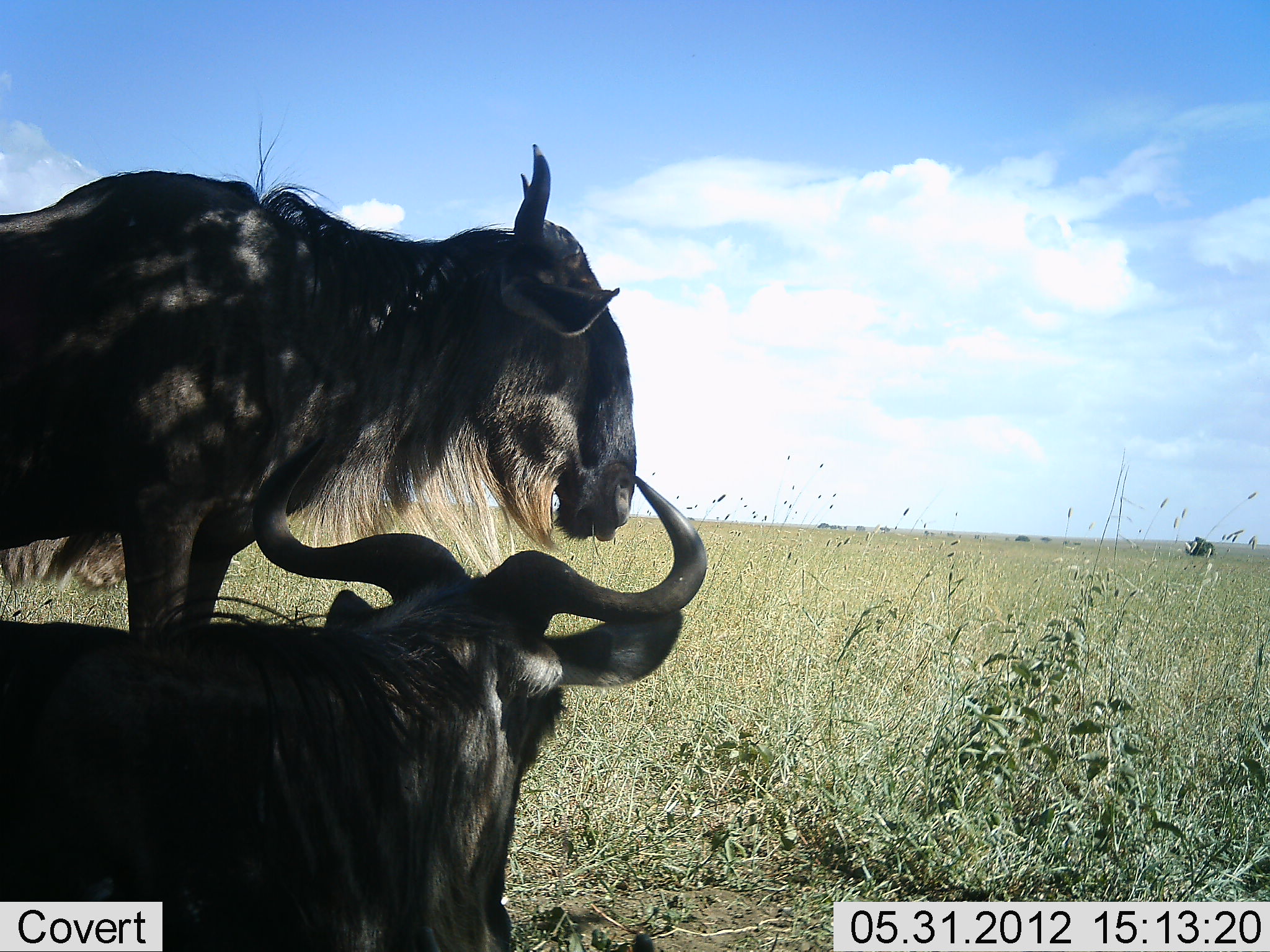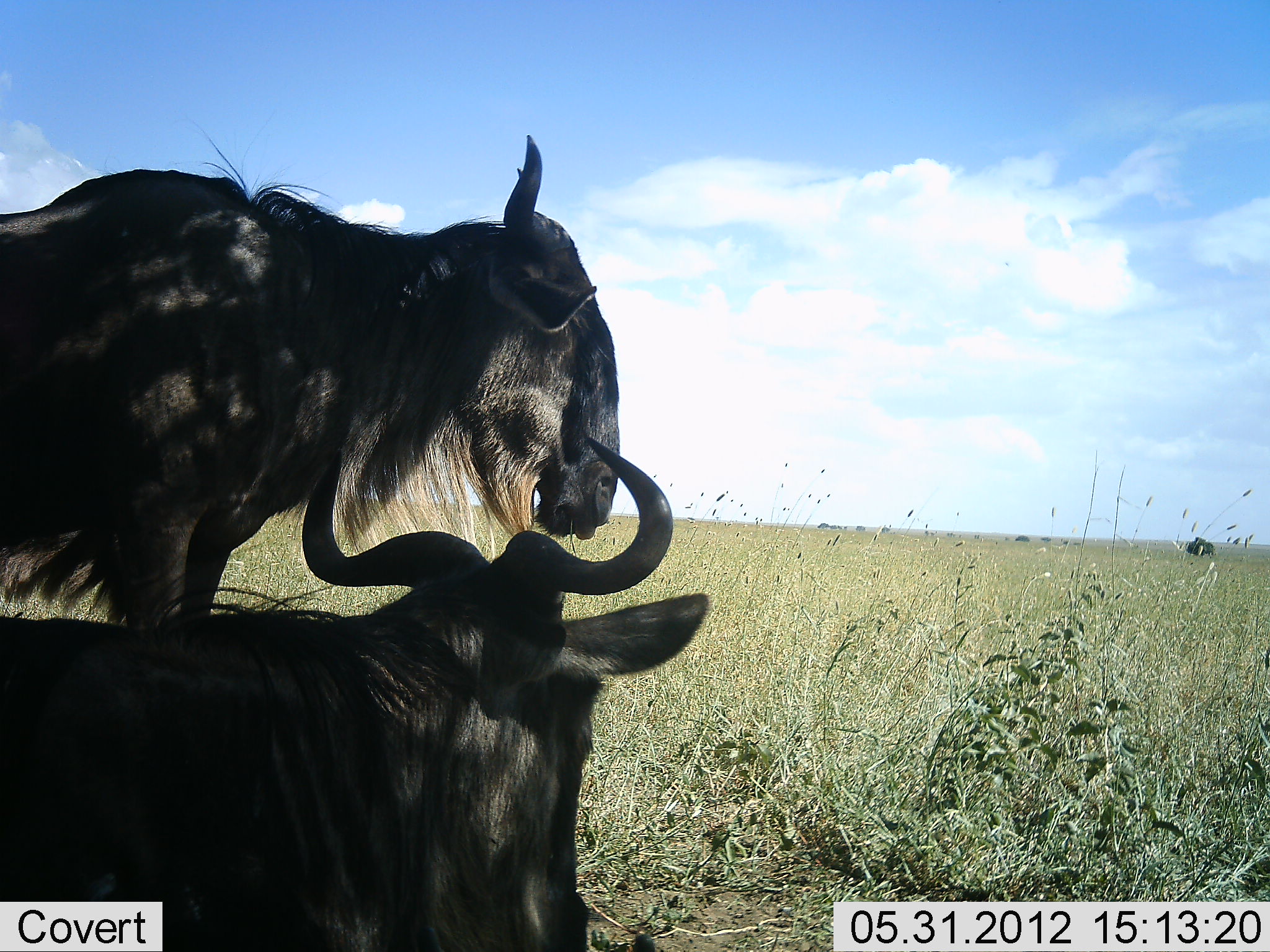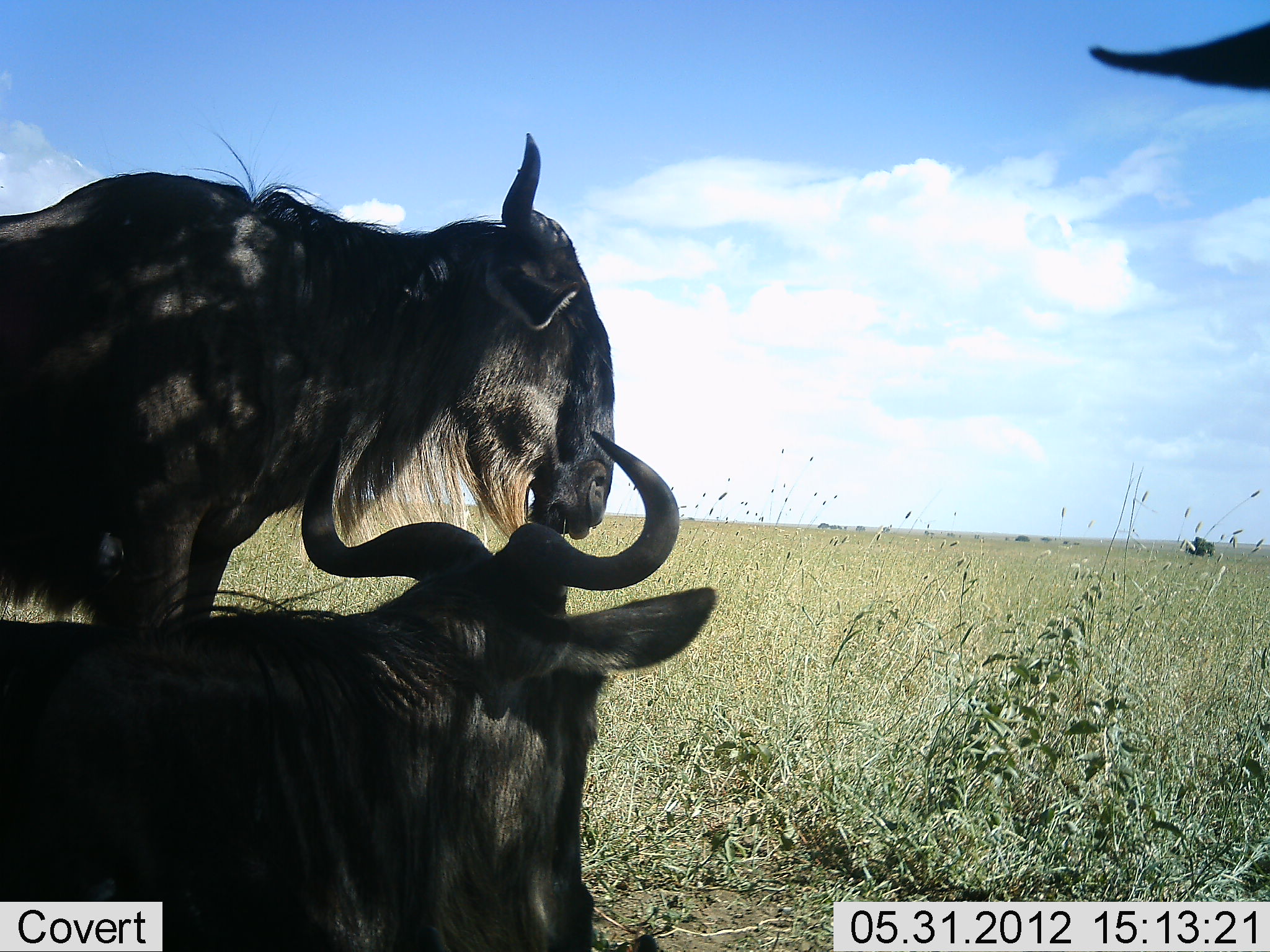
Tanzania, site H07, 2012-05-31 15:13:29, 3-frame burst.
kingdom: Animalia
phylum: Chordata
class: Mammalia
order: Artiodactyla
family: Bovidae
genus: Connochaetes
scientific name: Connochaetes taurinus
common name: blue wildebeest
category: wildebeest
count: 3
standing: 70%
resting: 90%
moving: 10%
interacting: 0%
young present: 0%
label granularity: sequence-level